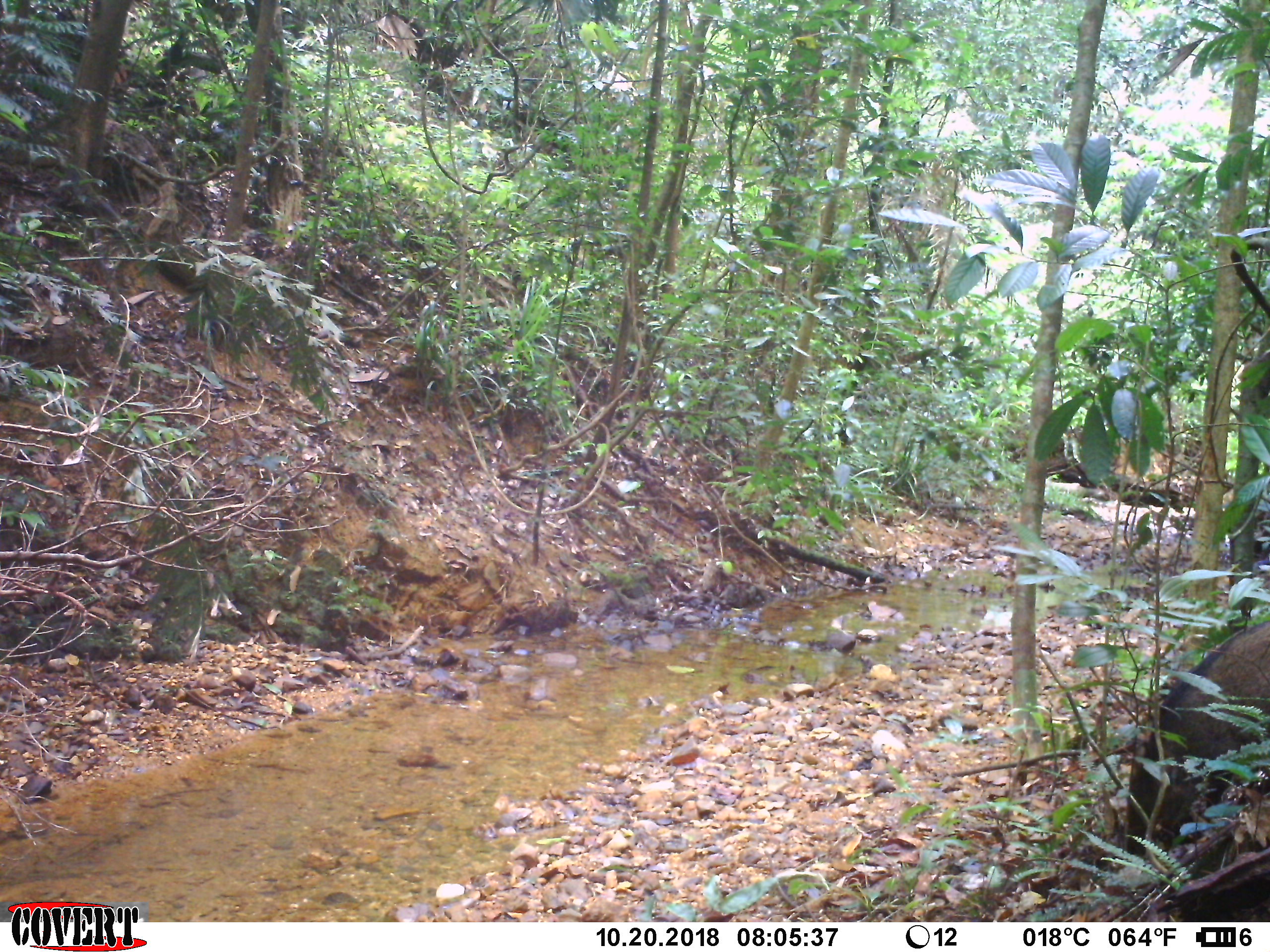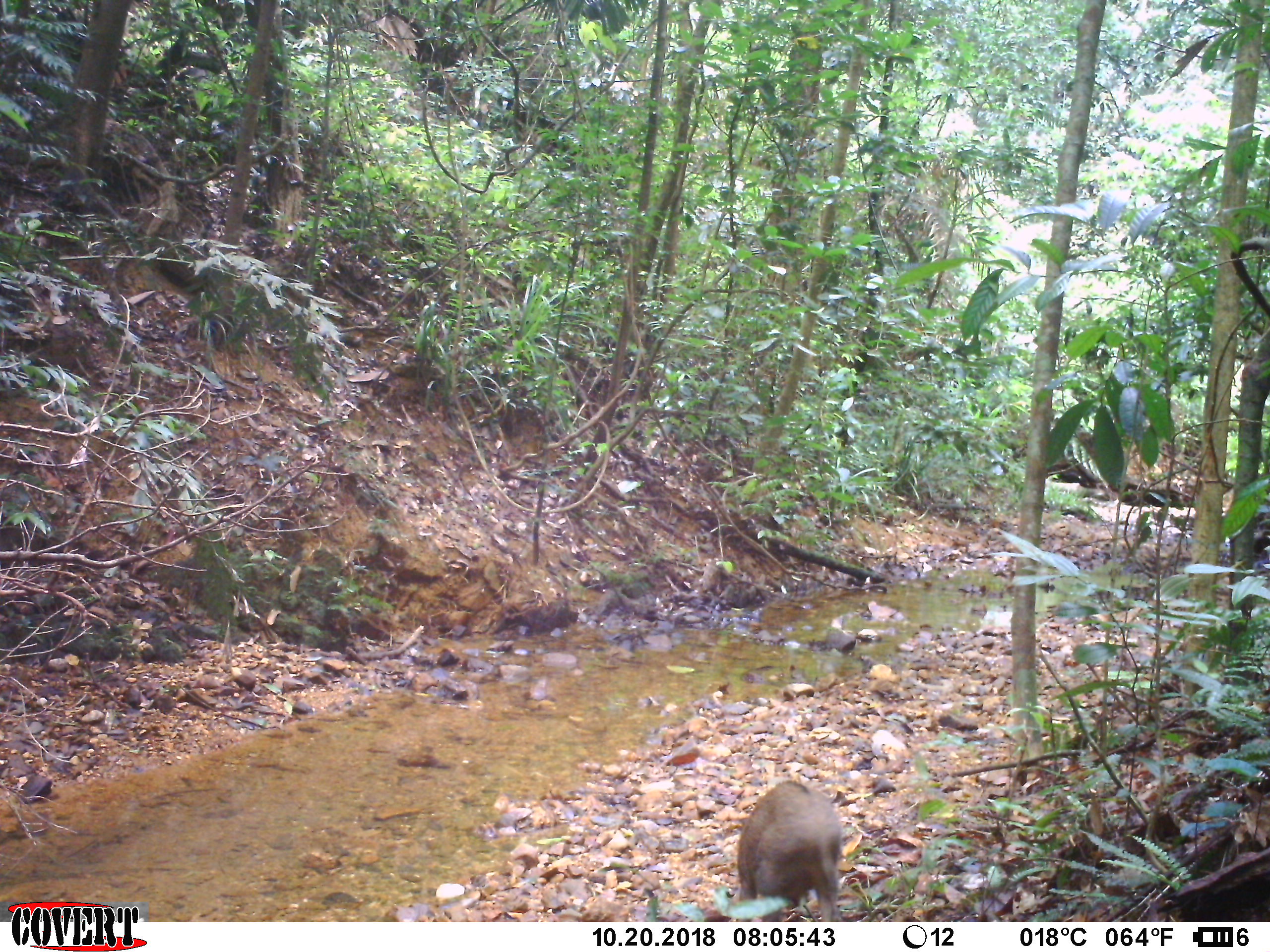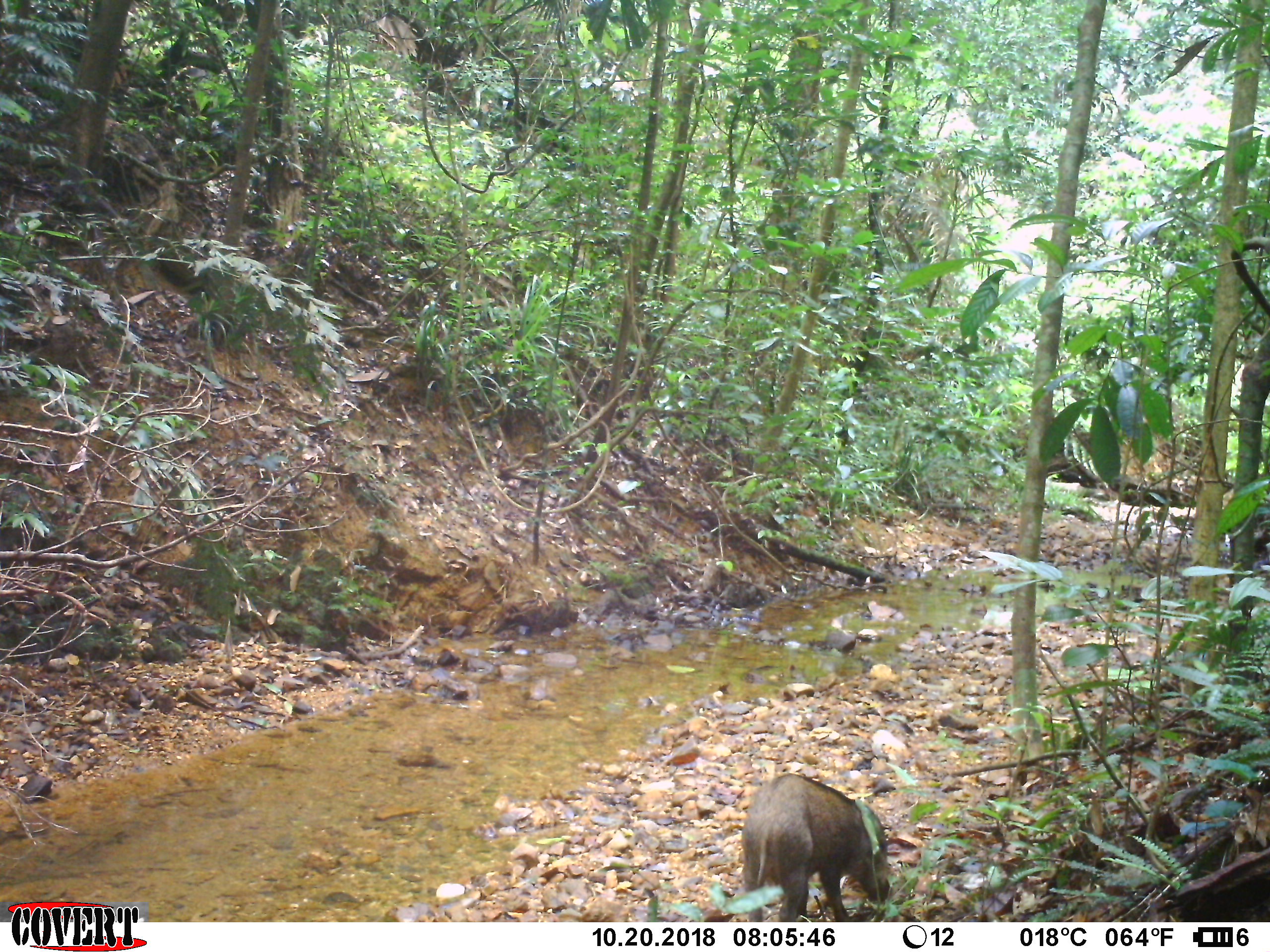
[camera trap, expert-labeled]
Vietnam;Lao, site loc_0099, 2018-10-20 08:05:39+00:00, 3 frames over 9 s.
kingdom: Animalia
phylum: Chordata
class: Mammalia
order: Artiodactyla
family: Suidae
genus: Sus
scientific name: Sus scrofa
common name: eurasian wild pig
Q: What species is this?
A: Eurasian wild pig (Sus scrofa).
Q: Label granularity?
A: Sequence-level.